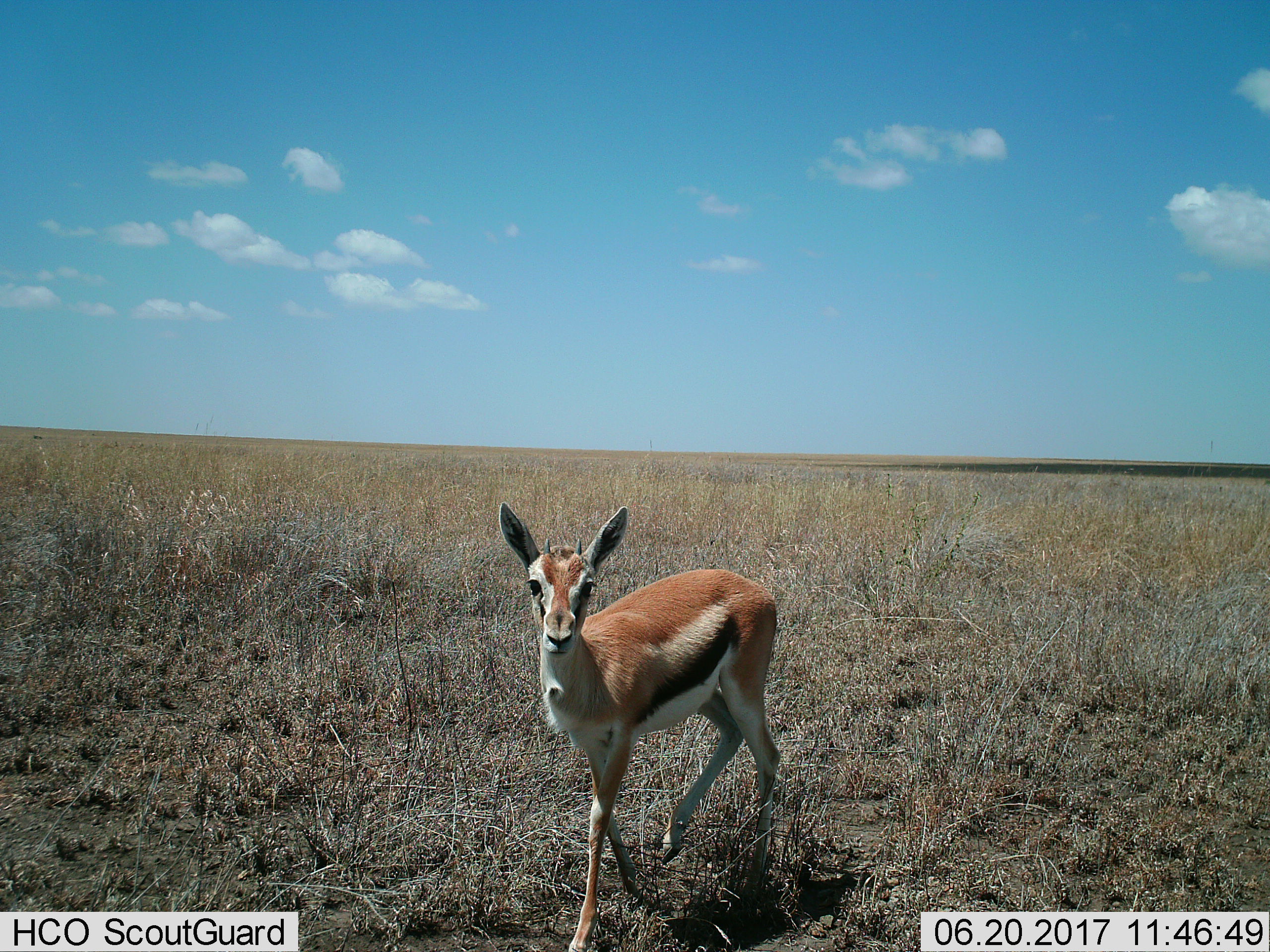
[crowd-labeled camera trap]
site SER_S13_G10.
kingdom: Animalia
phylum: Chordata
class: Mammalia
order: Artiodactyla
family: Bovidae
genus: Eudorcas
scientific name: Eudorcas thomsonii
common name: thomson's gazelle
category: gazellethomsons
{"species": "gazellethomsons (thomson's gazelle) (Eudorcas thomsonii)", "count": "1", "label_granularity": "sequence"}